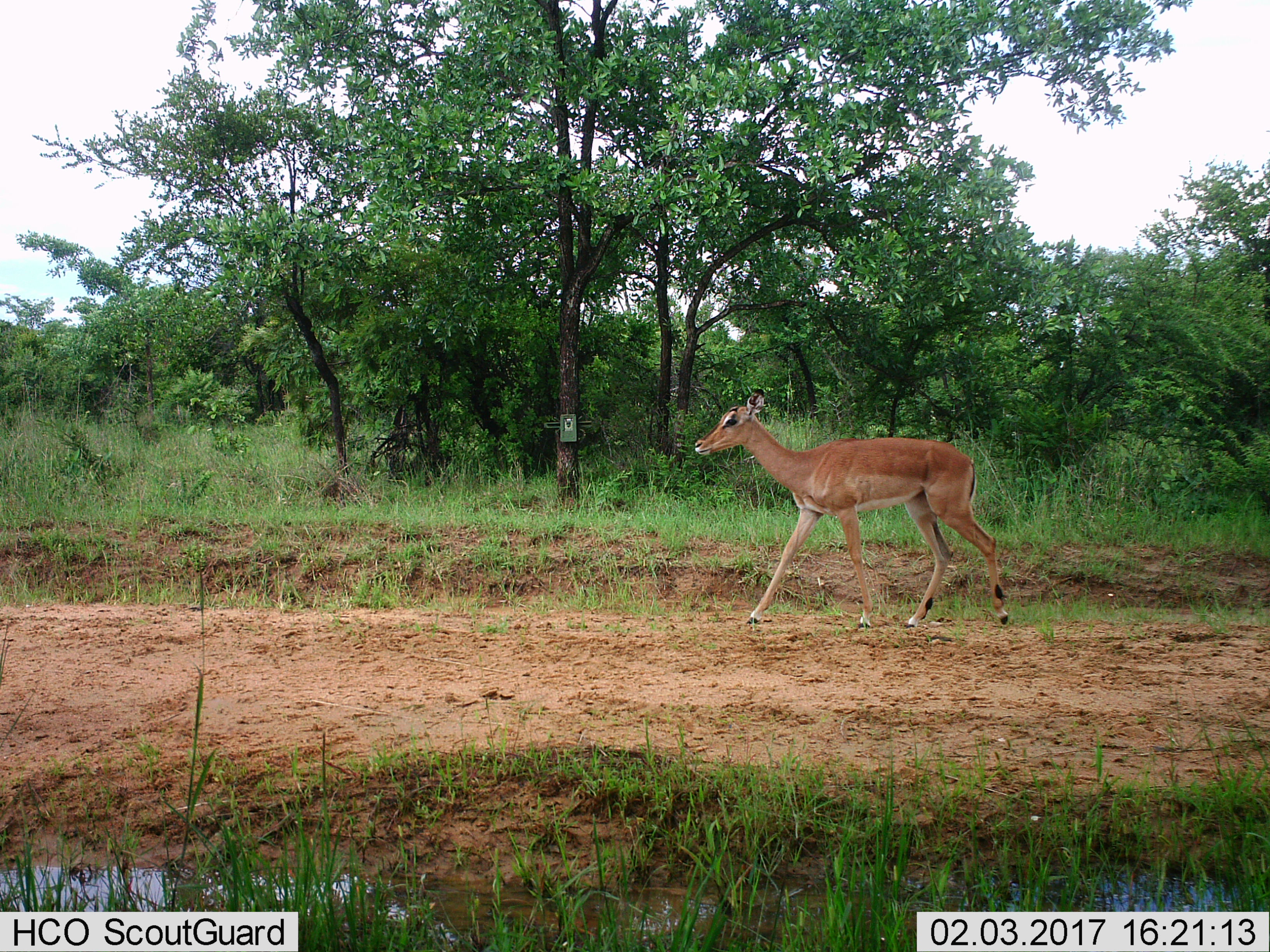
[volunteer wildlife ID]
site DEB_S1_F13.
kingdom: Animalia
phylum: Chordata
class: Mammalia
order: Artiodactyla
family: Bovidae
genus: Aepyceros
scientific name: Aepyceros melampus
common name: impala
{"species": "impala (Aepyceros melampus)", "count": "1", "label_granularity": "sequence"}